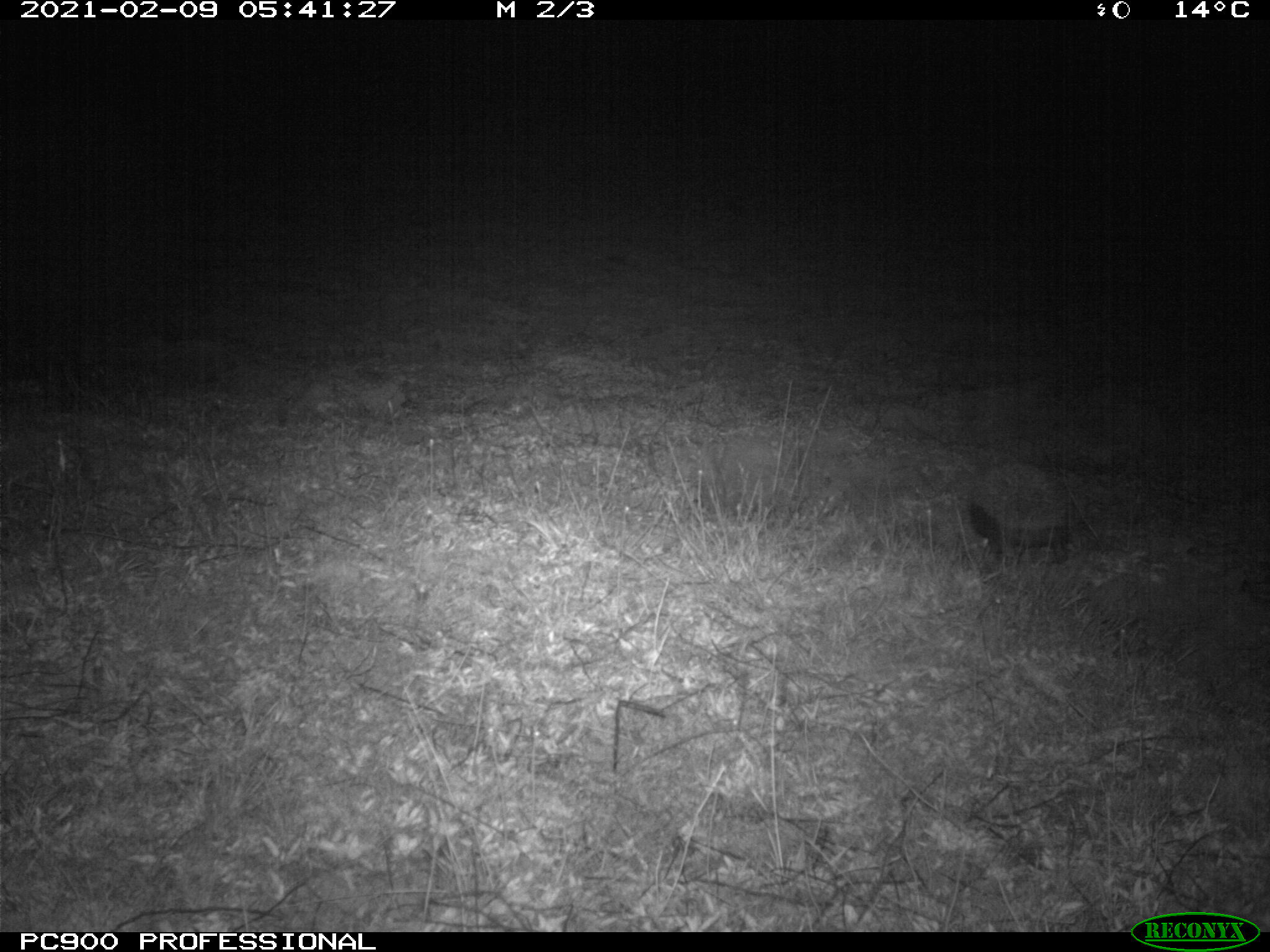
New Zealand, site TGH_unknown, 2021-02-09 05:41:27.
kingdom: Animalia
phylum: Chordata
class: Mammalia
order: Eulipotyphla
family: Erinaceidae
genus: Erinaceus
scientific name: Erinaceus europaeus europaeus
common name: european hedgehog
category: hedgehog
Hedgehog (european hedgehog) (Erinaceus europaeus europaeus).